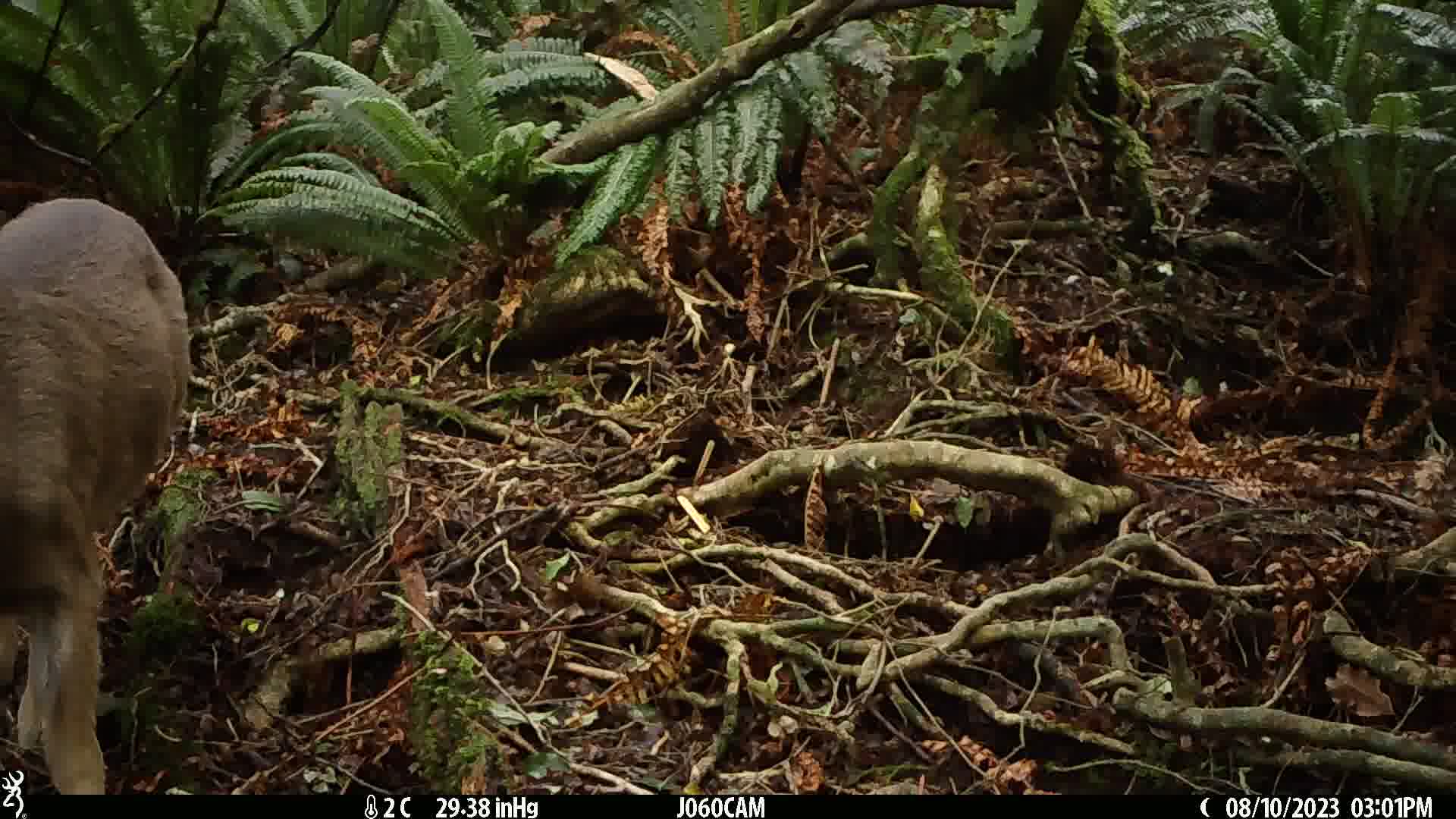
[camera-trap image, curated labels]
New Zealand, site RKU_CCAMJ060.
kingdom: Animalia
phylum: Chordata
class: Mammalia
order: Artiodactyla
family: Cervidae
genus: Odocoileus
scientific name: Odocoileus virginianus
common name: white-tailed deer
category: white tailed deer